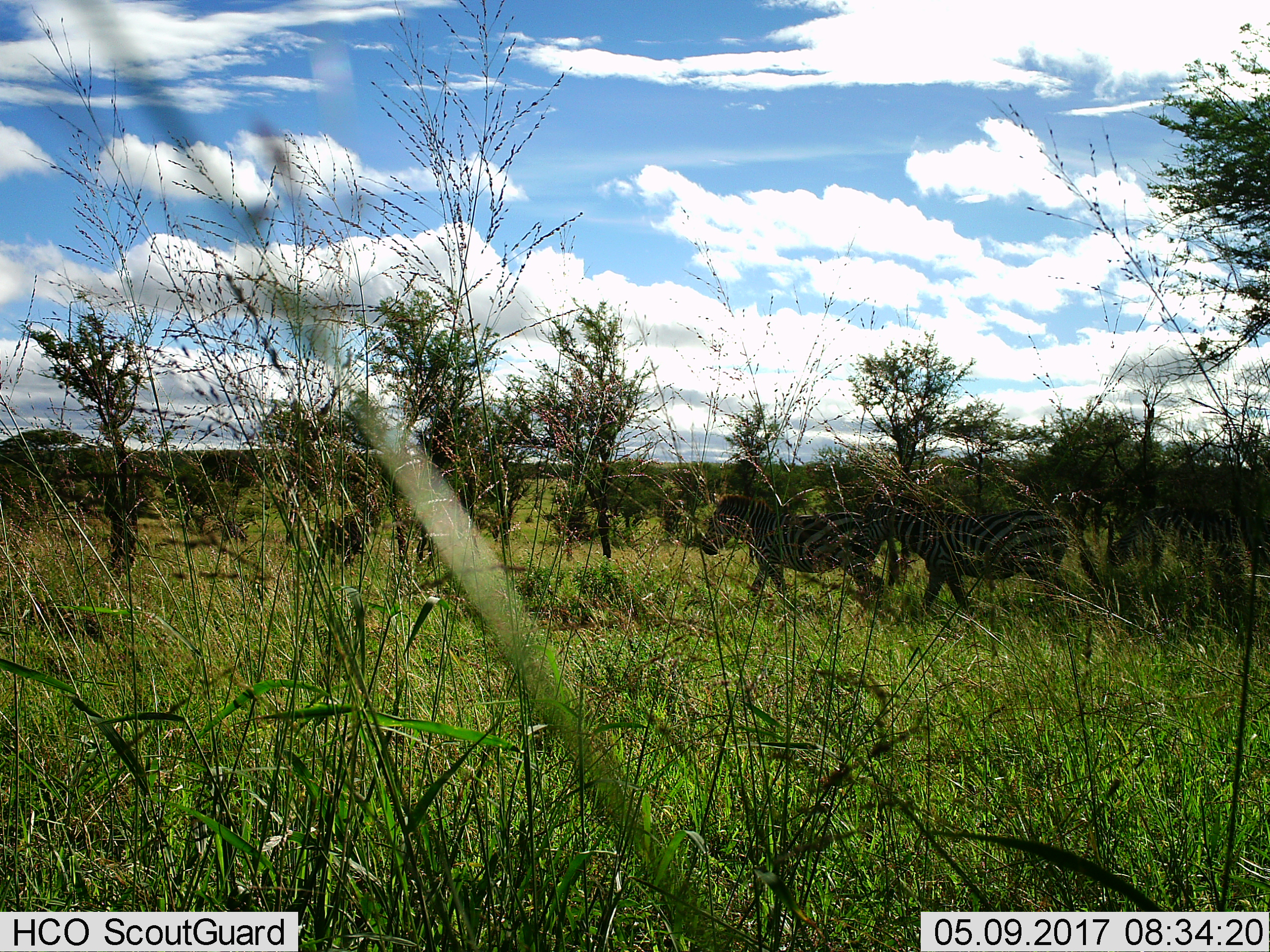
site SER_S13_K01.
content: unidentified animal